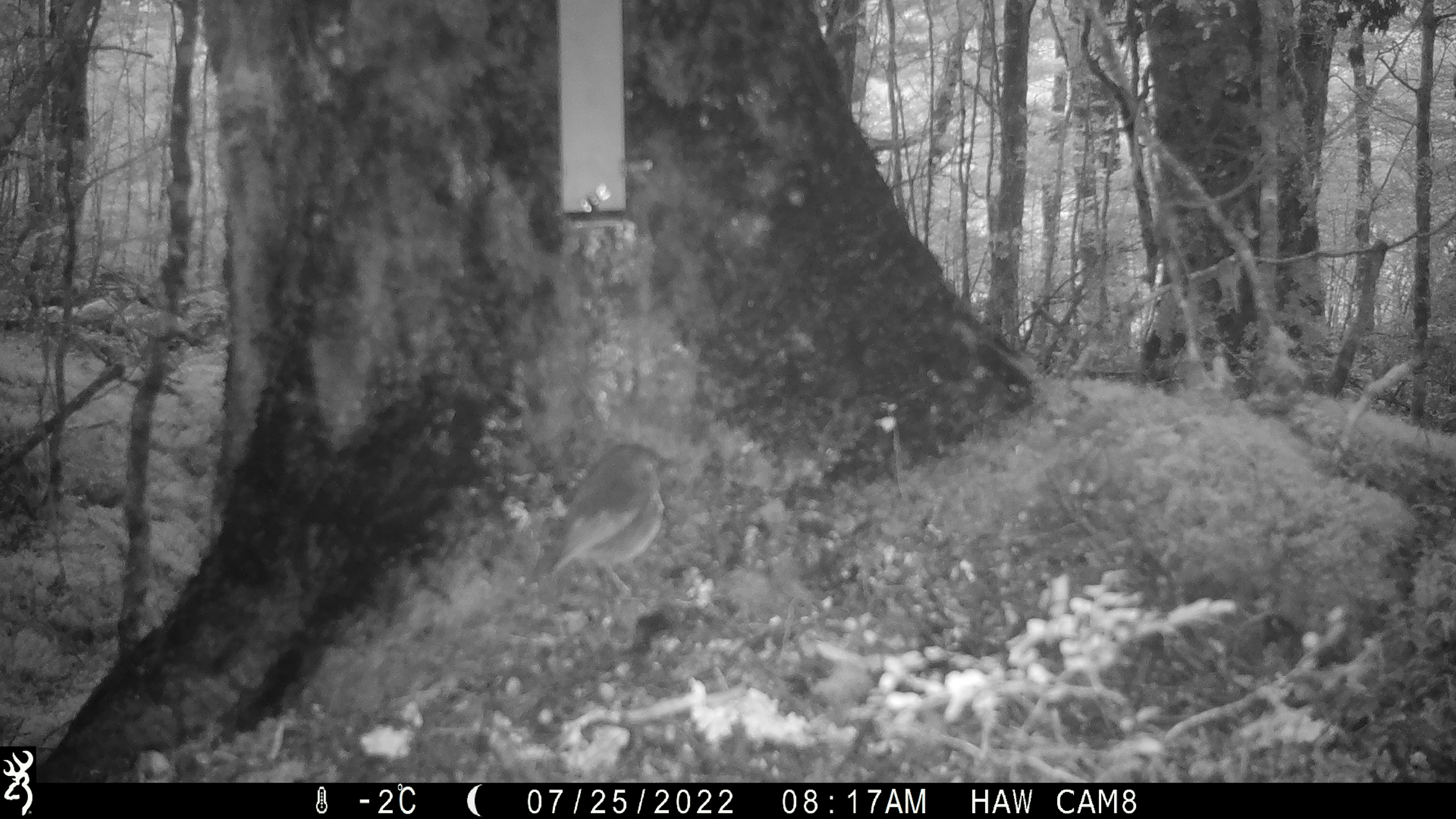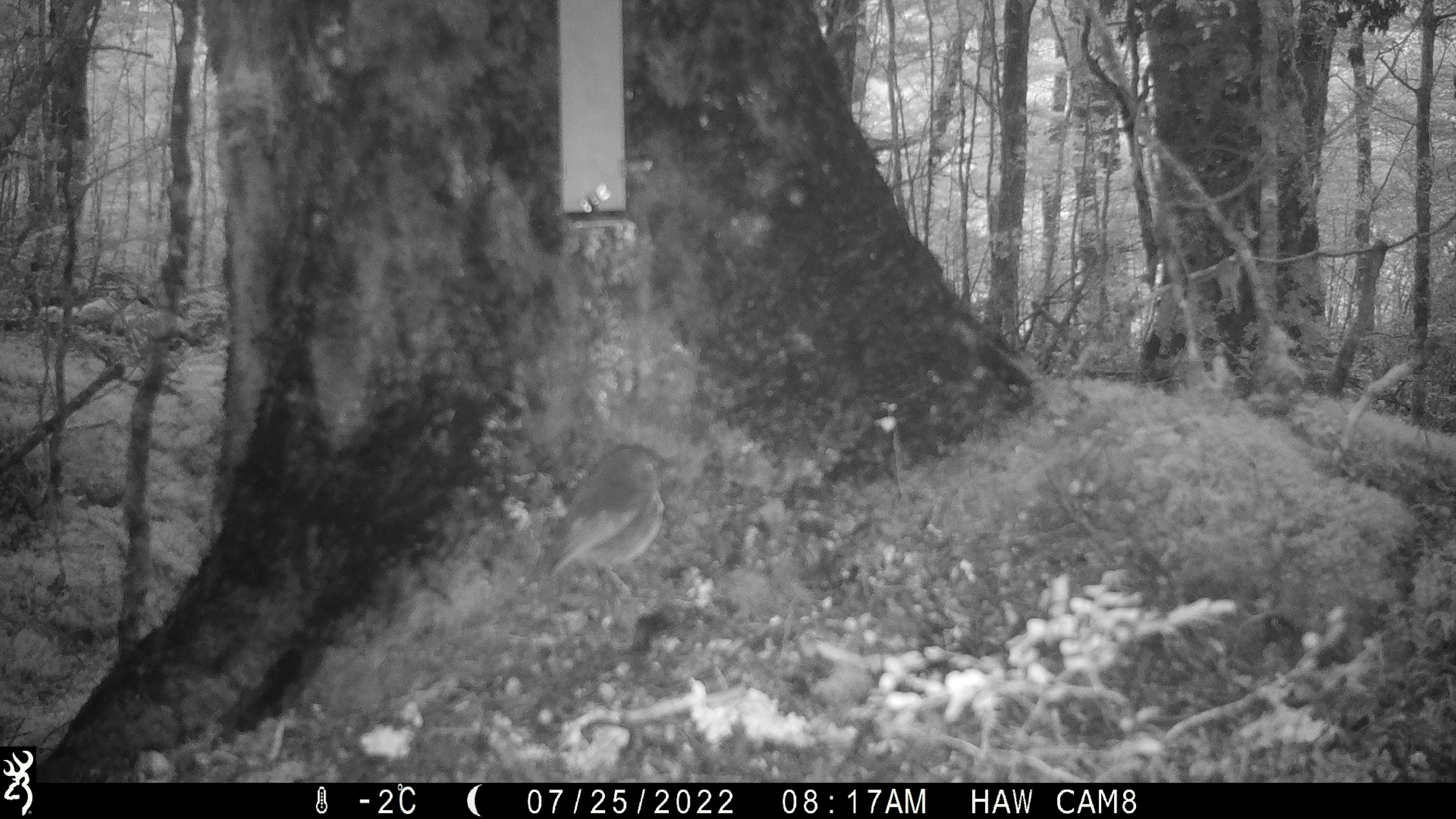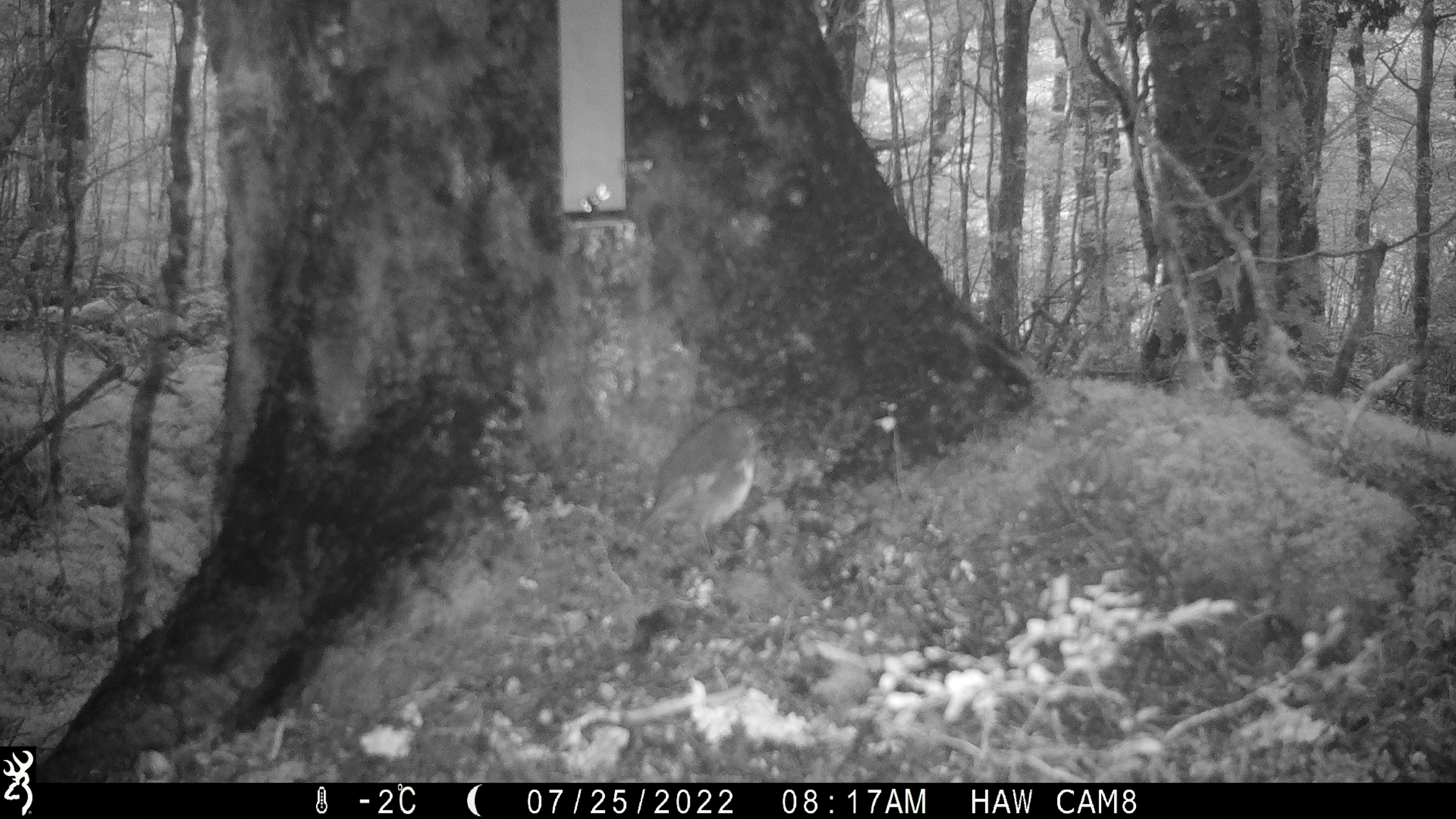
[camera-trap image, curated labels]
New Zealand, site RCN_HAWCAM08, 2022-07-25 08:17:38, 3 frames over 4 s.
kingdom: Animalia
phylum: Chordata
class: Aves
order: Passeriformes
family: Petroicidae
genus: Petroica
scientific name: Petroica australis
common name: new zealand robin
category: robin